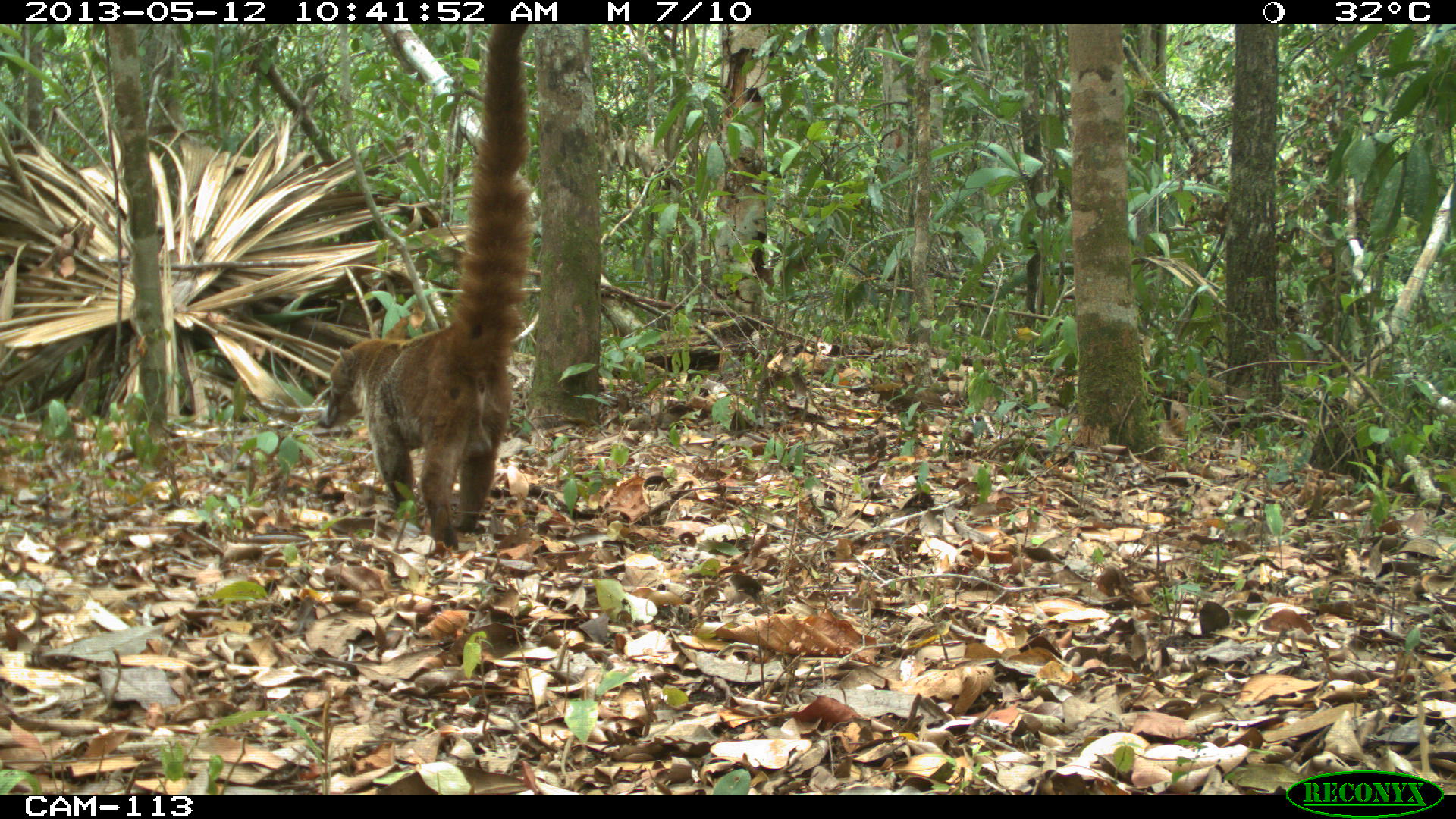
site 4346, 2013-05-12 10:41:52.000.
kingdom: Animalia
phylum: Chordata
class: Mammalia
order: Carnivora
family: Procyonidae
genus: Nasua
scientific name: Nasua narica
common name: white-nosed coati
Nasua narica (white-nosed coati), count 1, sex male.